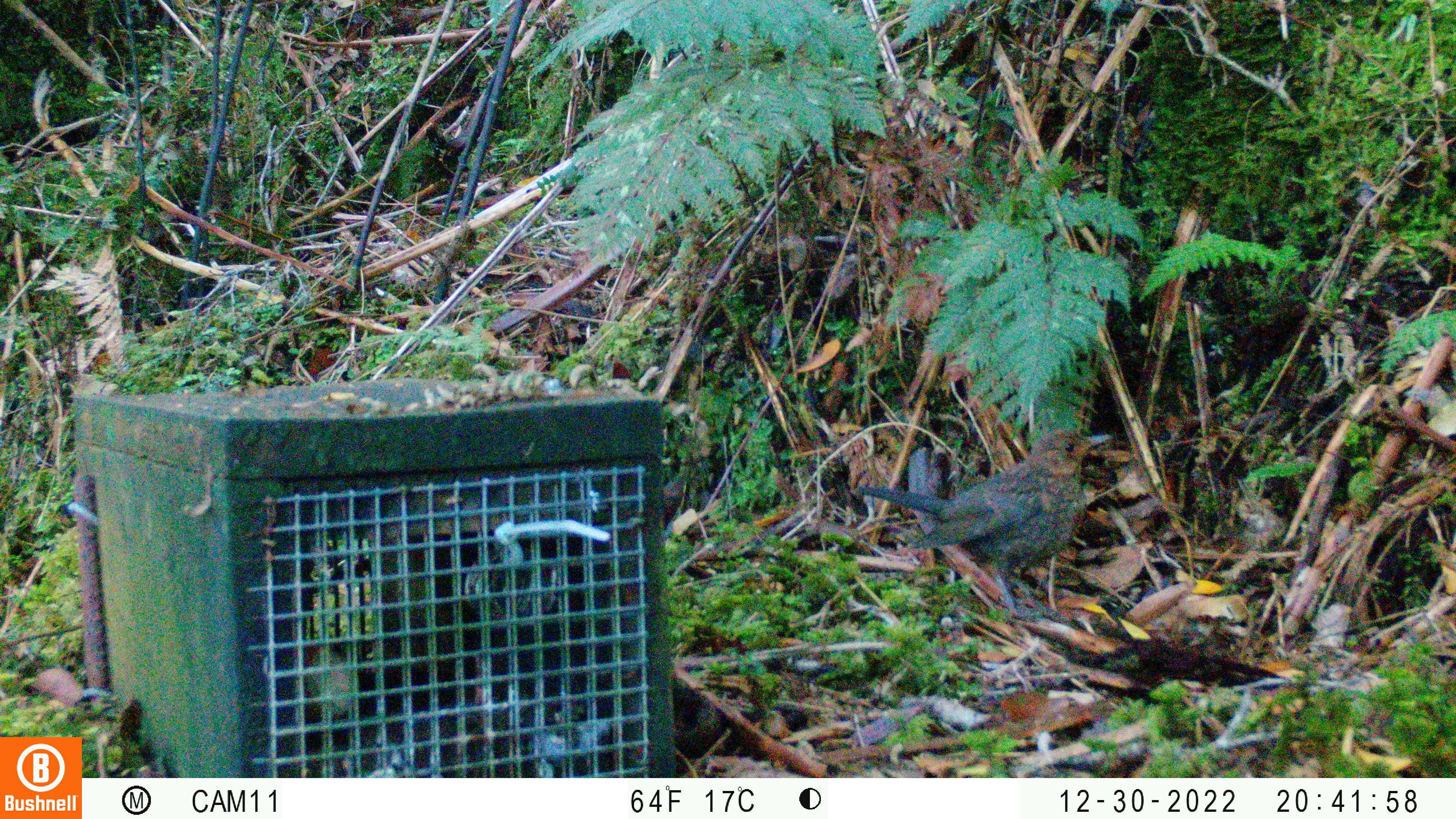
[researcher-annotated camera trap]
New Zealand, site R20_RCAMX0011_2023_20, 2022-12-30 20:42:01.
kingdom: Animalia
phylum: Chordata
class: Aves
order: Passeriformes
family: Turdidae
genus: Turdus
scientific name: Turdus merula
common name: eurasian blackbird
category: blackbird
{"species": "blackbird (eurasian blackbird) (Turdus merula)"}